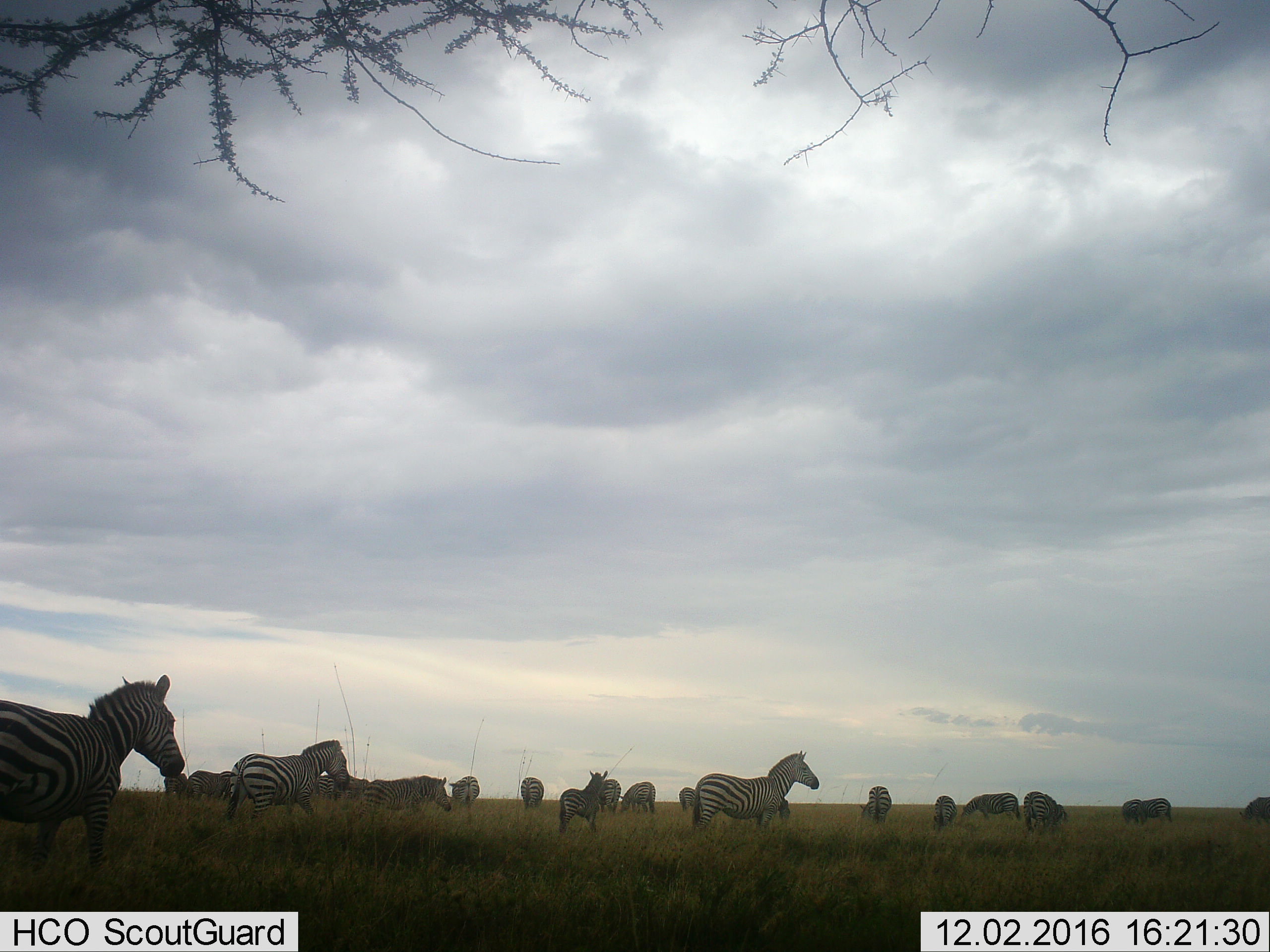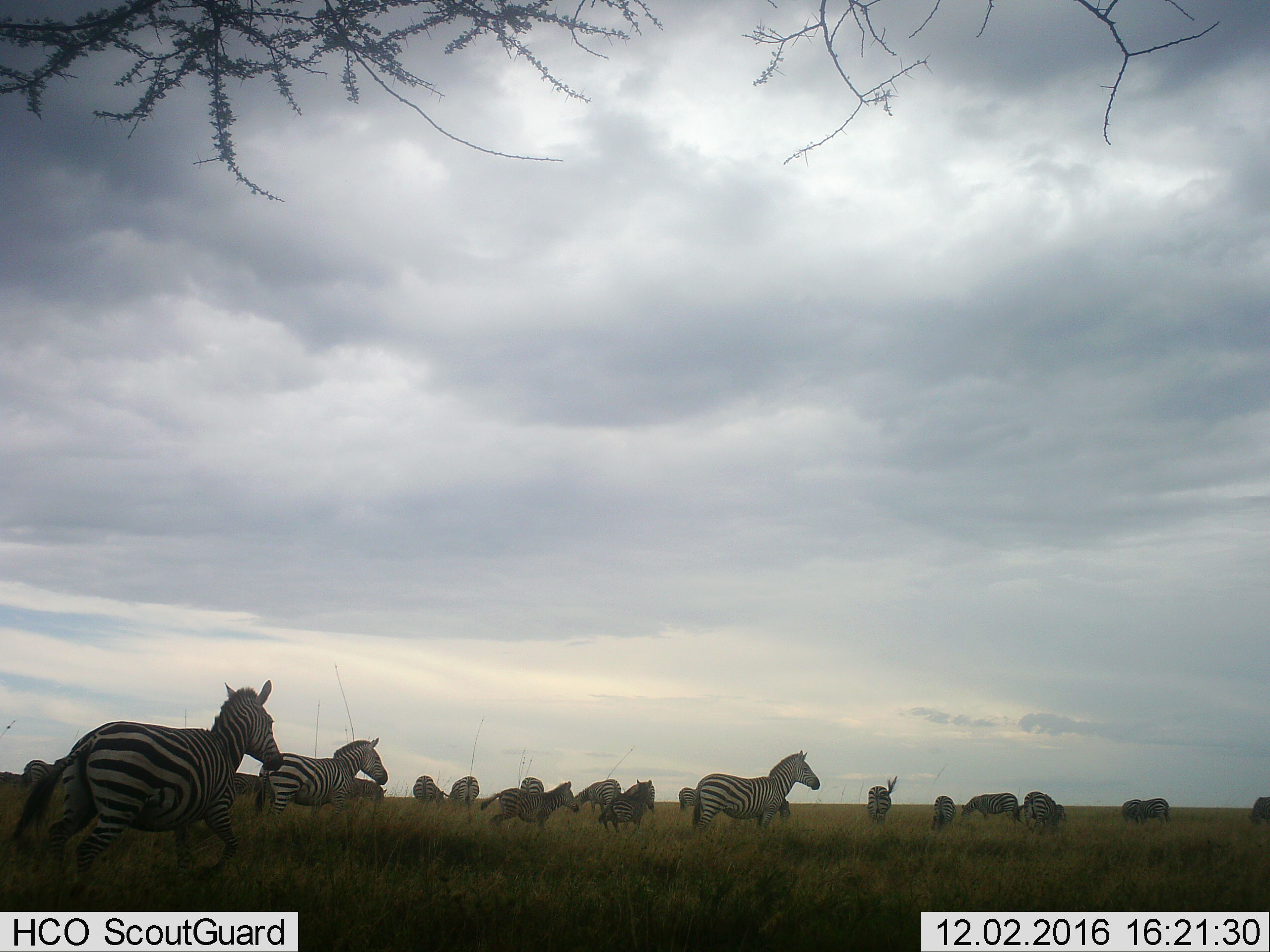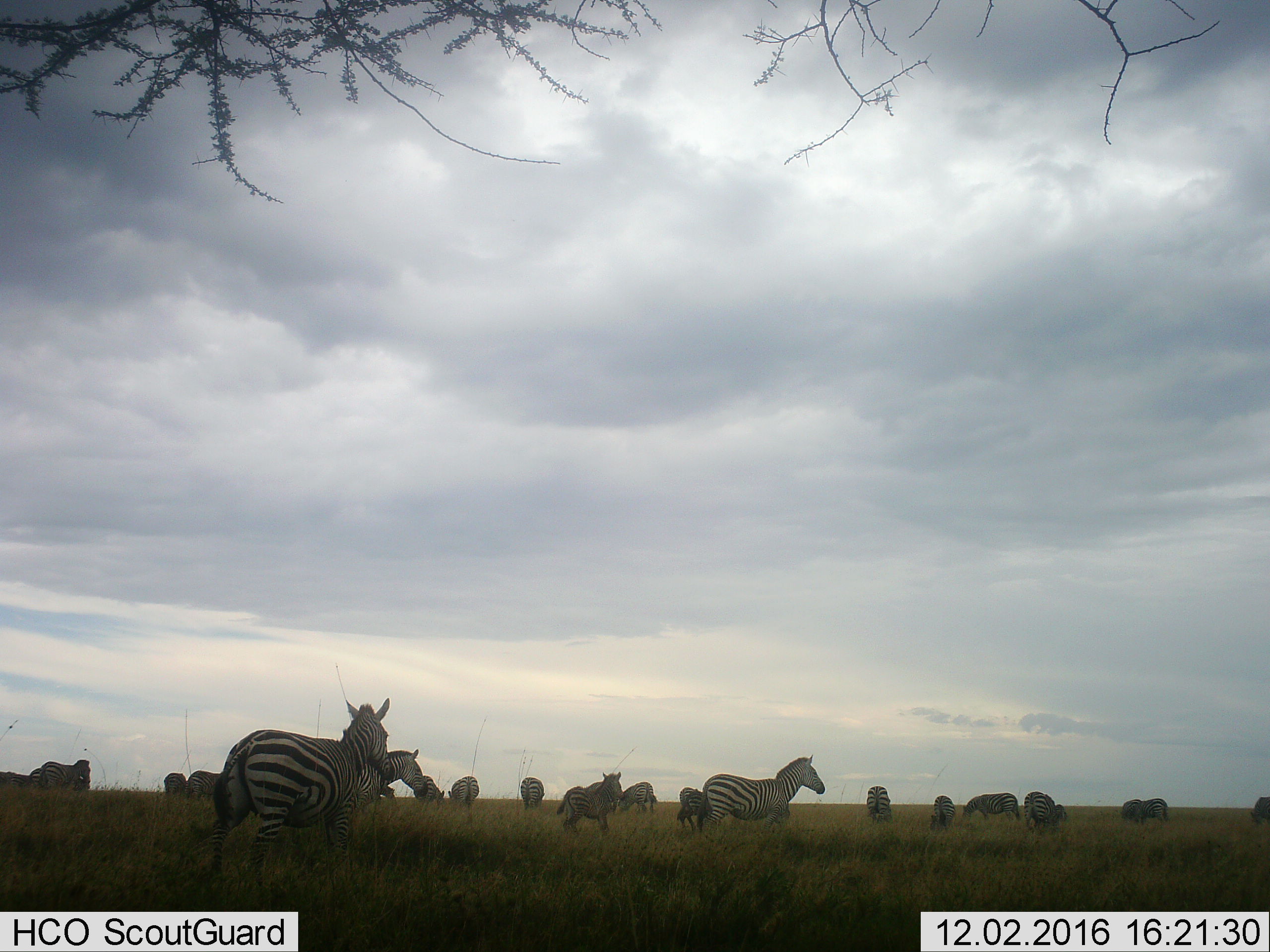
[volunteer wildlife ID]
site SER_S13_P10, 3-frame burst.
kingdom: Animalia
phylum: Chordata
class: Mammalia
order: Perissodactyla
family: Equidae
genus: Equus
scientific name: Equus quagga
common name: plains zebra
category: zebraplains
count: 11-50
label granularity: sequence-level